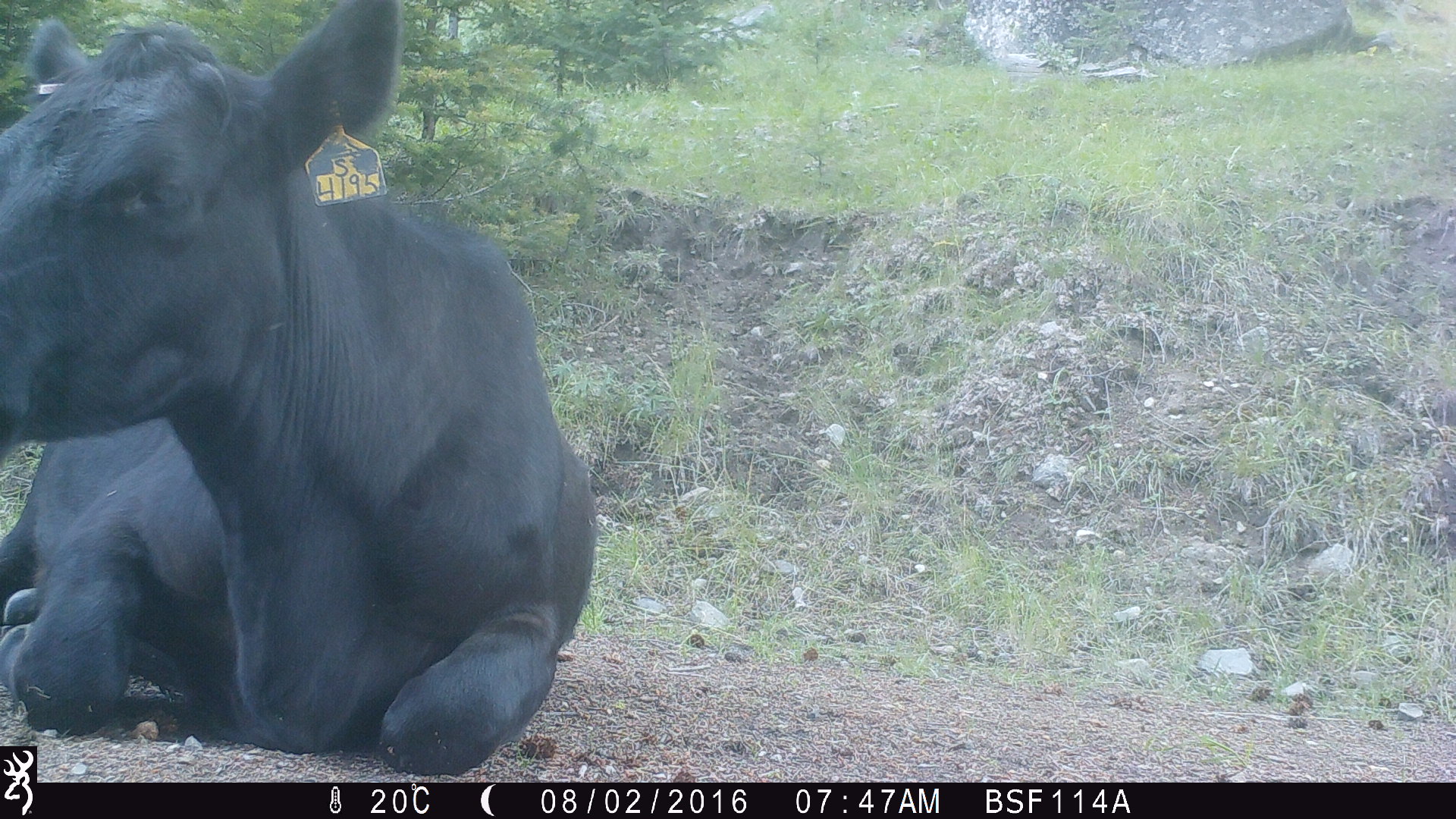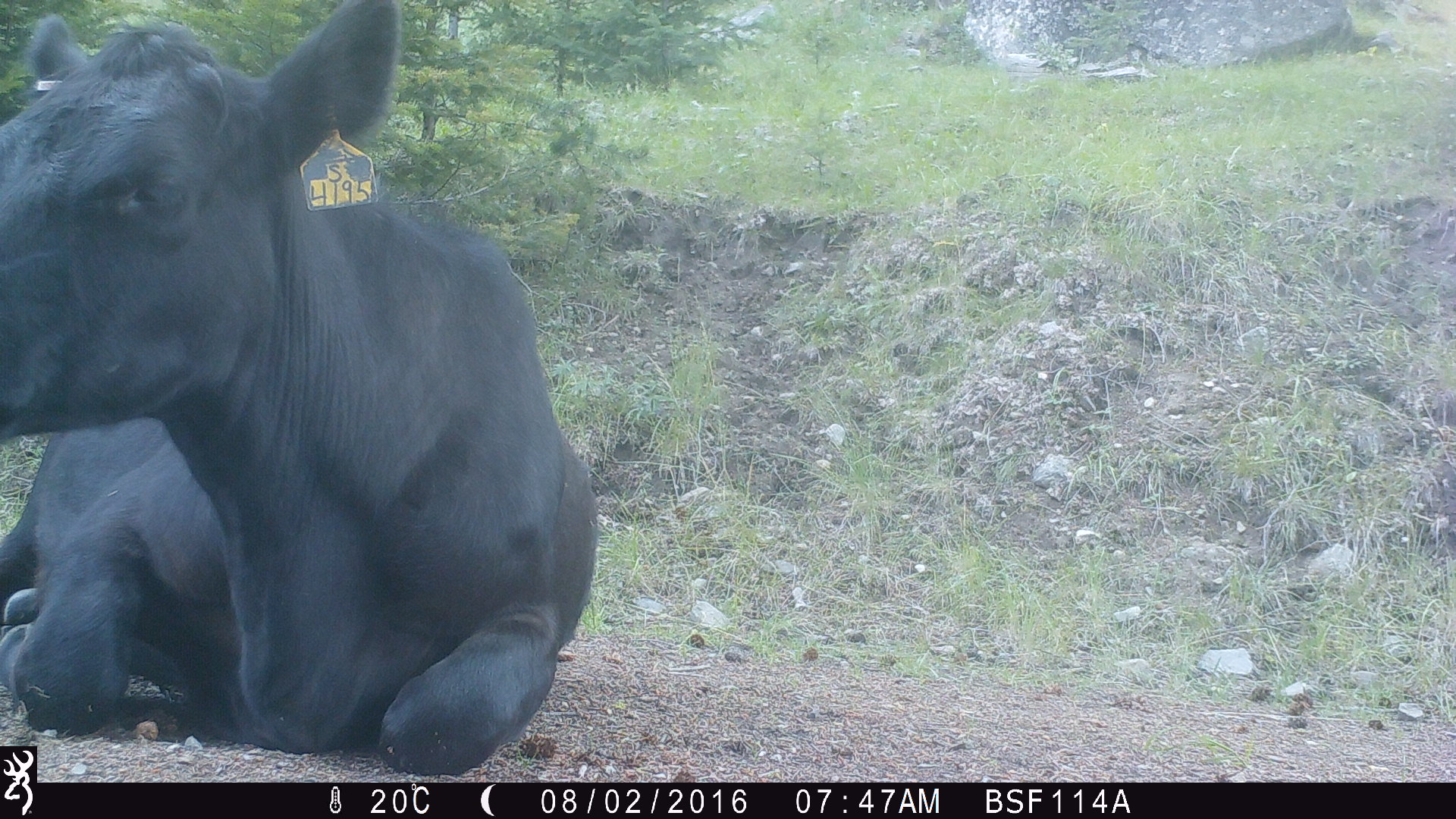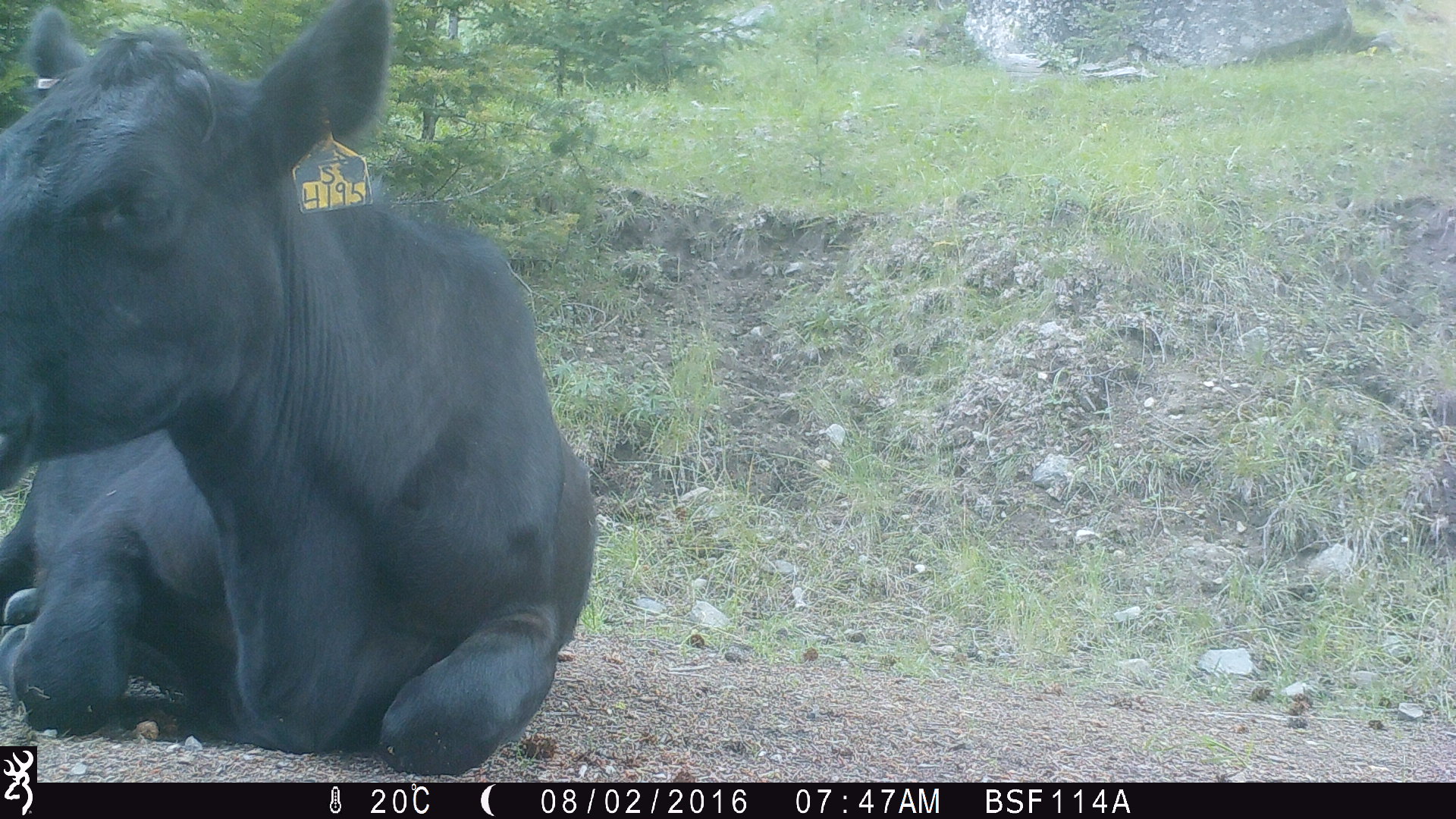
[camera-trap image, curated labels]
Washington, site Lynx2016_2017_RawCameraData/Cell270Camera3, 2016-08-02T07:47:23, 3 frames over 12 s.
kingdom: Animalia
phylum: Chordata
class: Mammalia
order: Artiodactyla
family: Bovidae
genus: Bos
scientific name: Bos taurus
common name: domestic cattle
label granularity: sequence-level